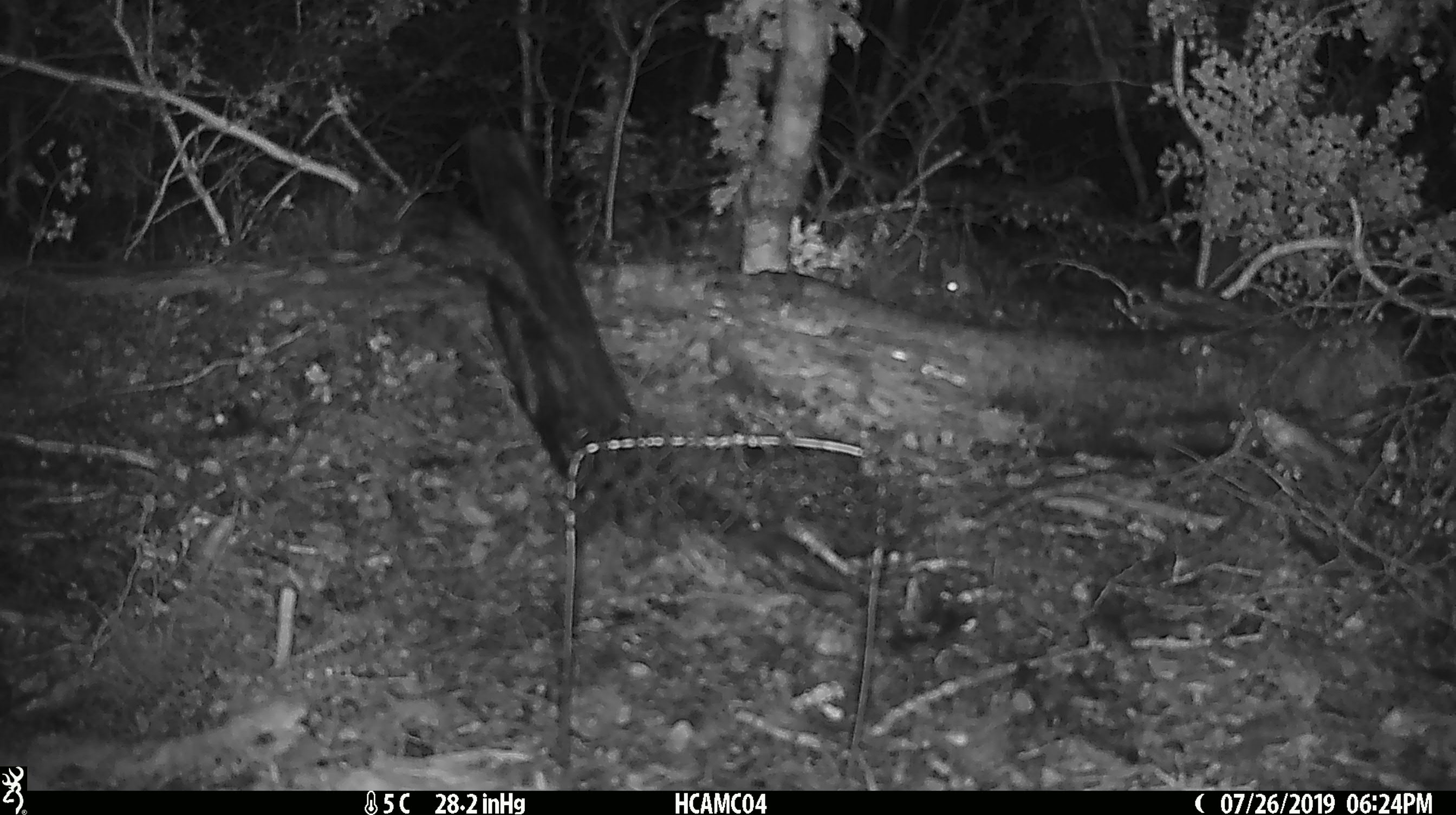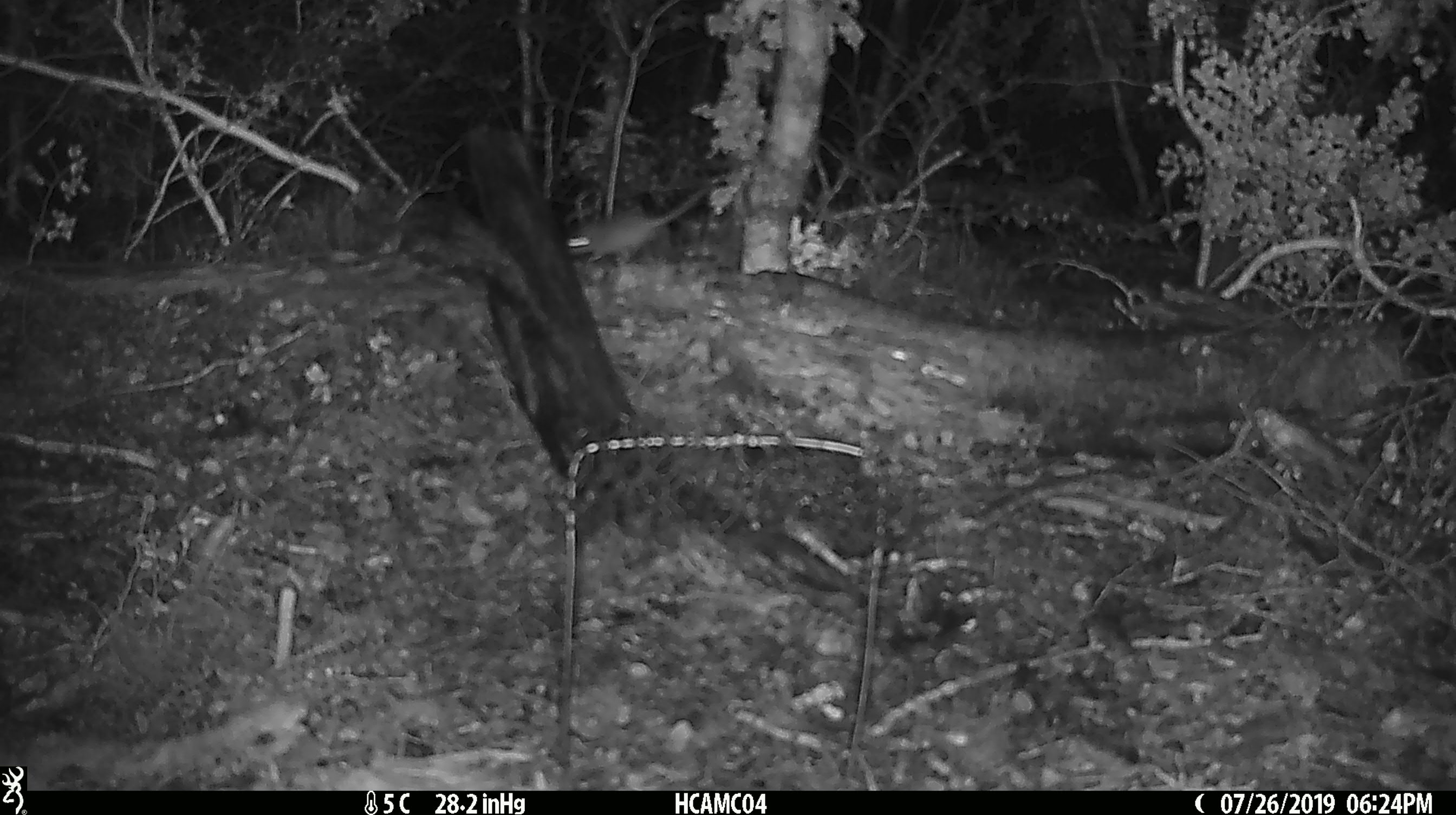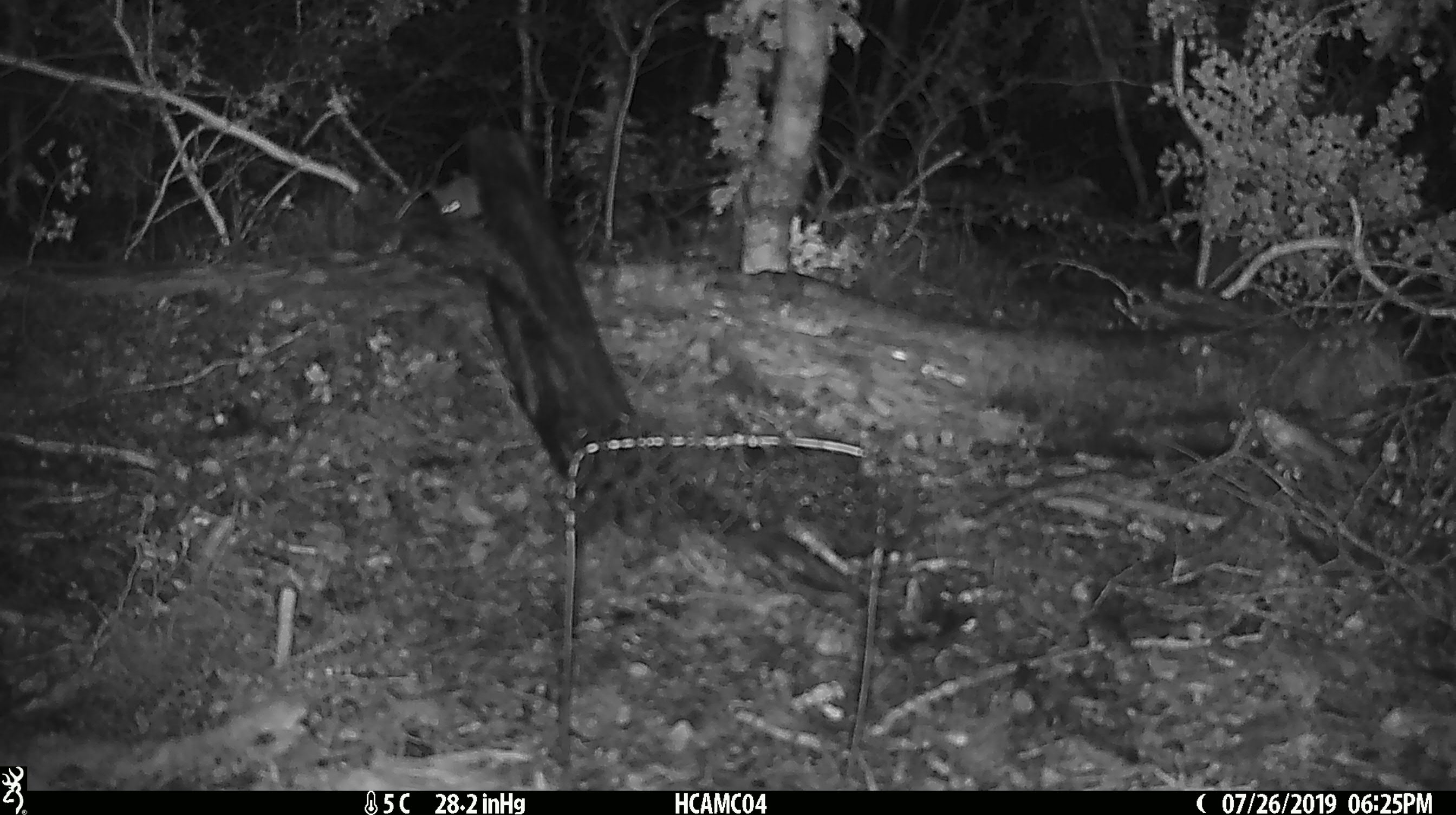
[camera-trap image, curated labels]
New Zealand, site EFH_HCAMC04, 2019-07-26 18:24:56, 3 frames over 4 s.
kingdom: Animalia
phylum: Chordata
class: Mammalia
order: Rodentia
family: Muridae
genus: Mus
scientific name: Mus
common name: mouse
Mouse (Mus).